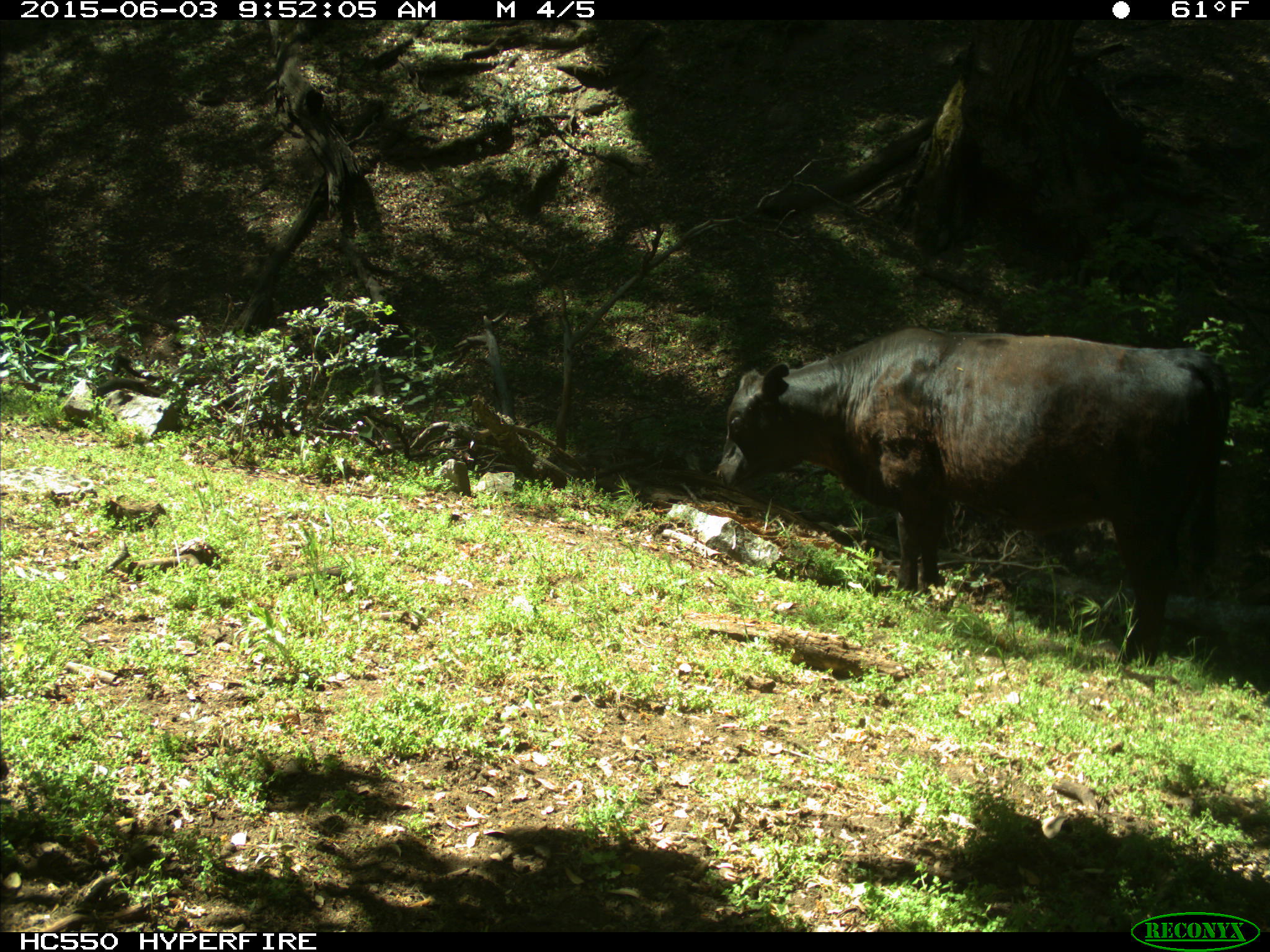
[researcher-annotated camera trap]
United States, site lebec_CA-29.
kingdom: Animalia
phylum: Chordata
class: Mammalia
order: Artiodactyla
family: Bovidae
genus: Bos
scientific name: Bos taurus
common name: domestic cow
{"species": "Bos taurus (domestic cow)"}